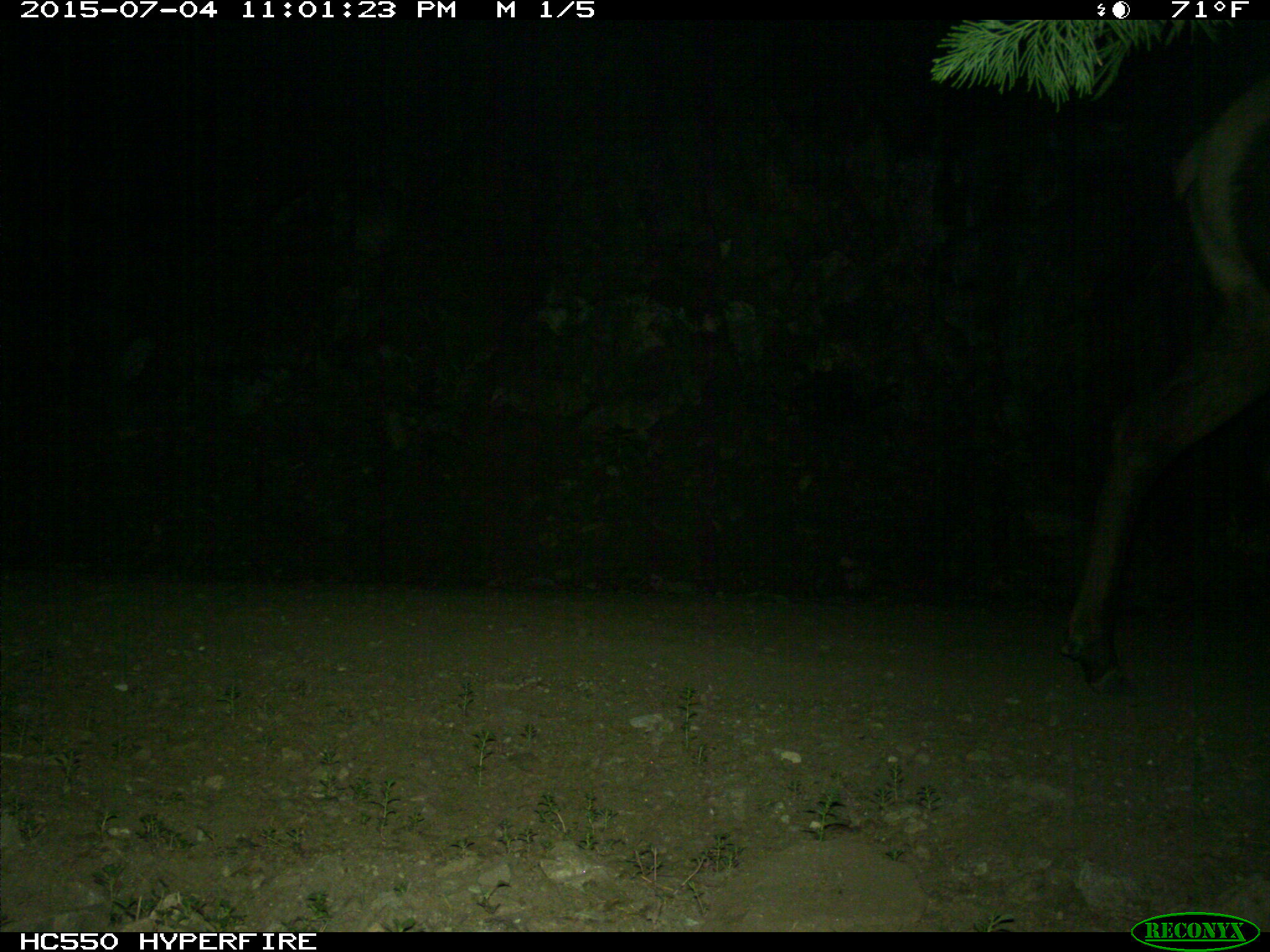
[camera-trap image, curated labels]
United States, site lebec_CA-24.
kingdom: Animalia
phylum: Chordata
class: Mammalia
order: Artiodactyla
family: Cervidae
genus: Cervus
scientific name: Cervus canadensis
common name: elk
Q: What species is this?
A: Cervus canadensis (elk).